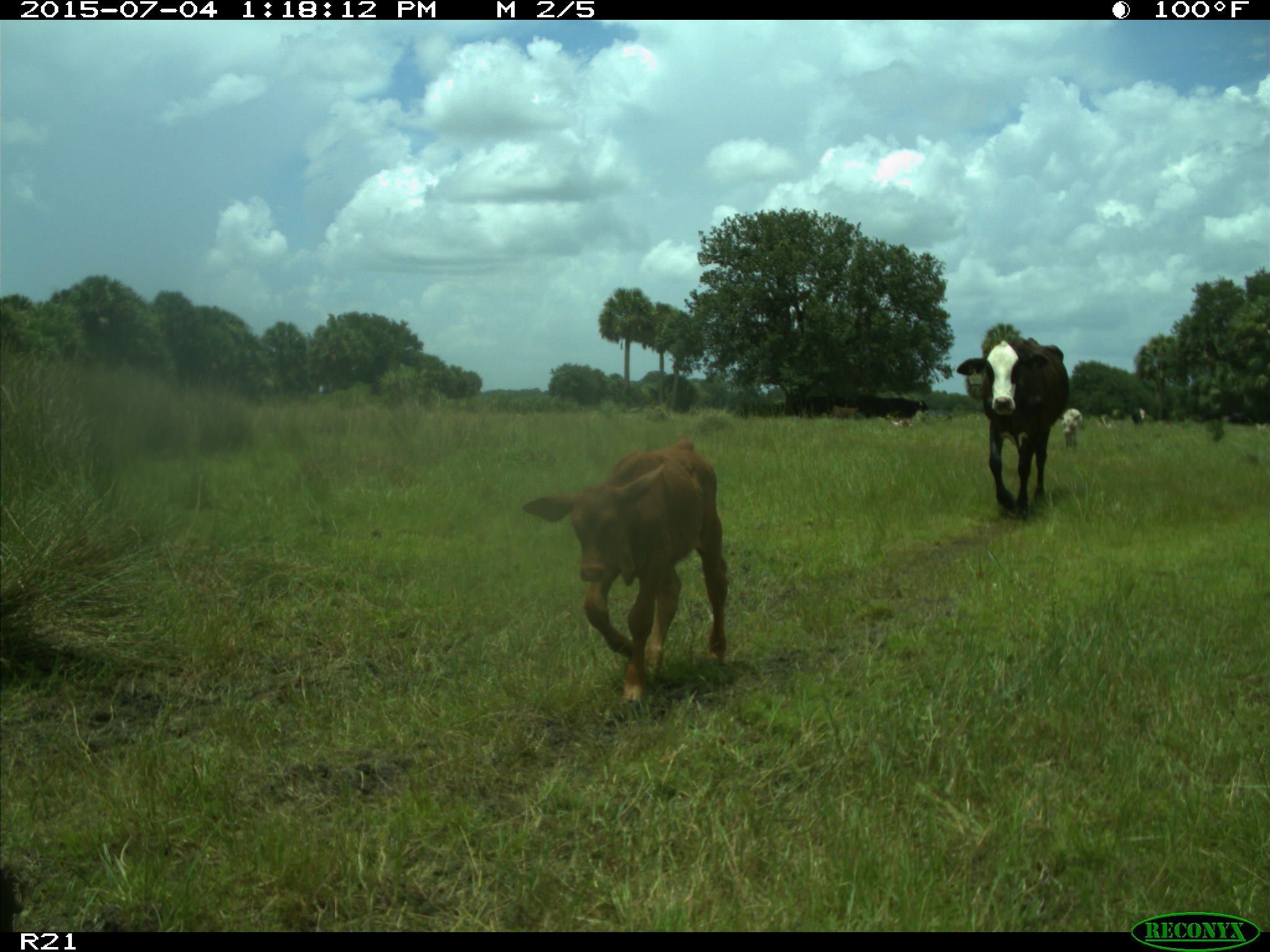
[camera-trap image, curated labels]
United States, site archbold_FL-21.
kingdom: Animalia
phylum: Chordata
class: Mammalia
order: Artiodactyla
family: Bovidae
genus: Bos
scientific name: Bos taurus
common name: domestic cow